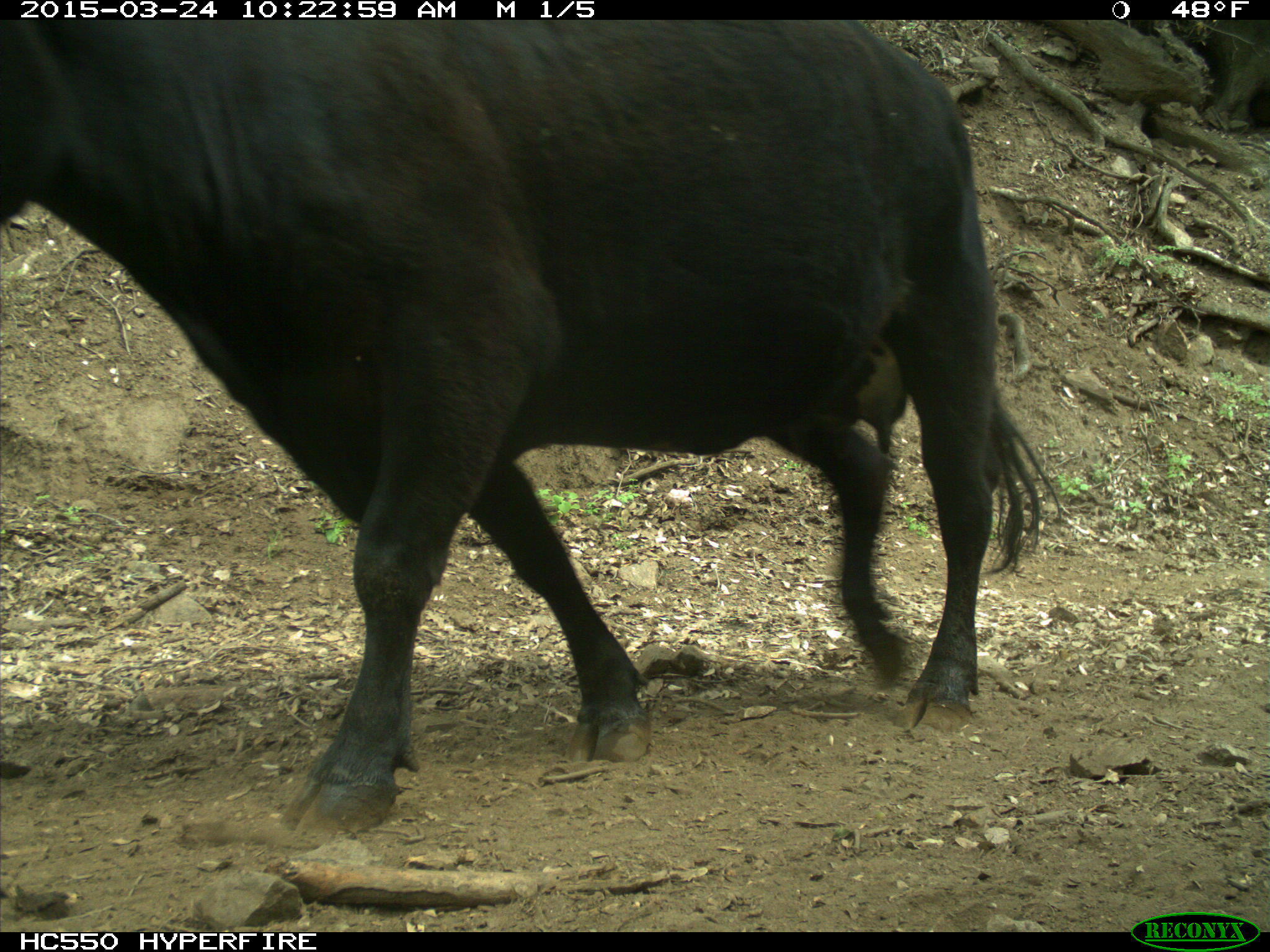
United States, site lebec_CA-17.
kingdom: Animalia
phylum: Chordata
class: Mammalia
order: Artiodactyla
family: Bovidae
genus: Bos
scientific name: Bos taurus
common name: domestic cow